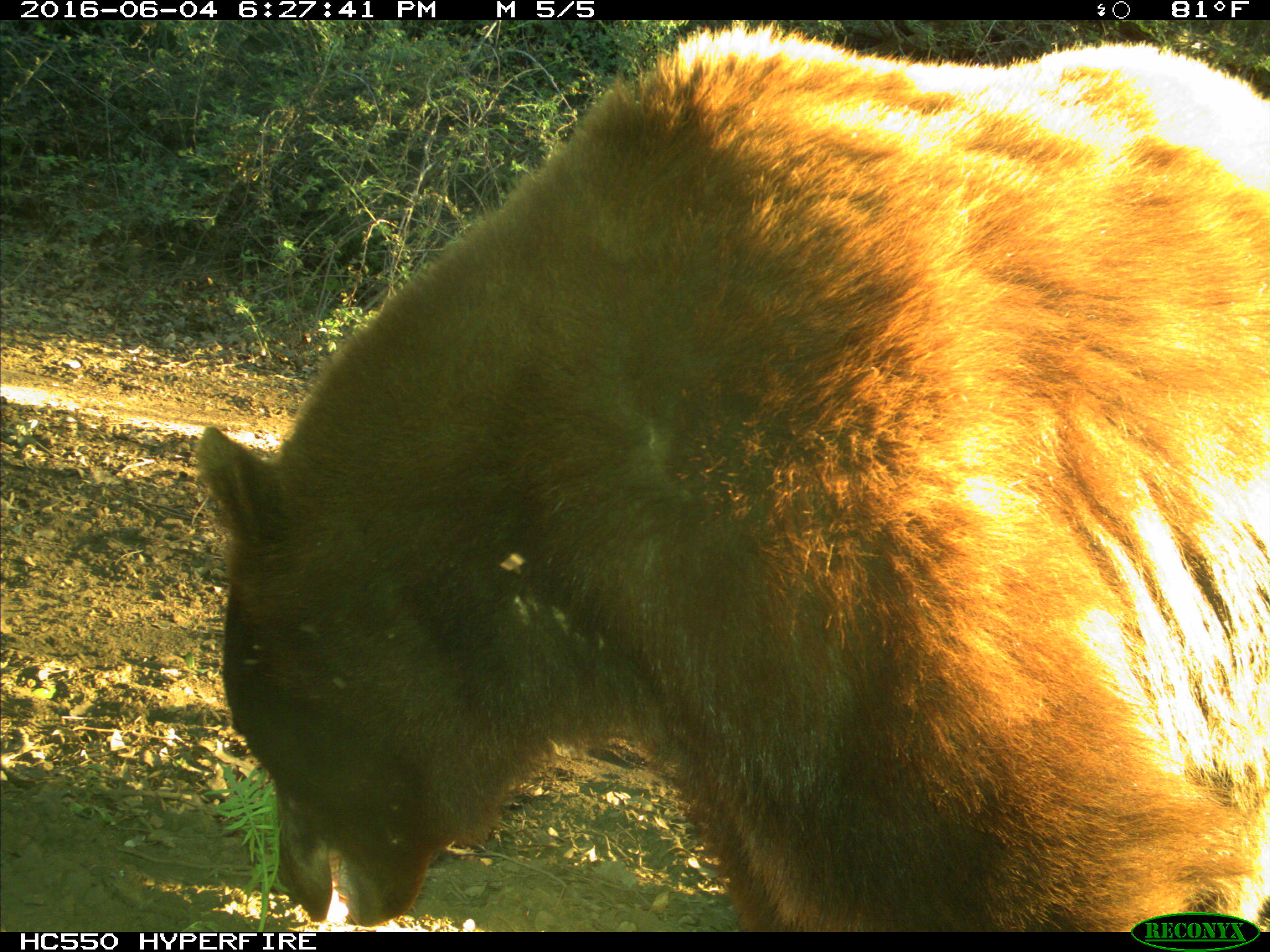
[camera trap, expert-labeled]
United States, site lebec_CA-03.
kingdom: Animalia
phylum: Chordata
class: Mammalia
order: Carnivora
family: Ursidae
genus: Ursus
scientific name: Ursus americanus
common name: american black bear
Ursus americanus (american black bear).